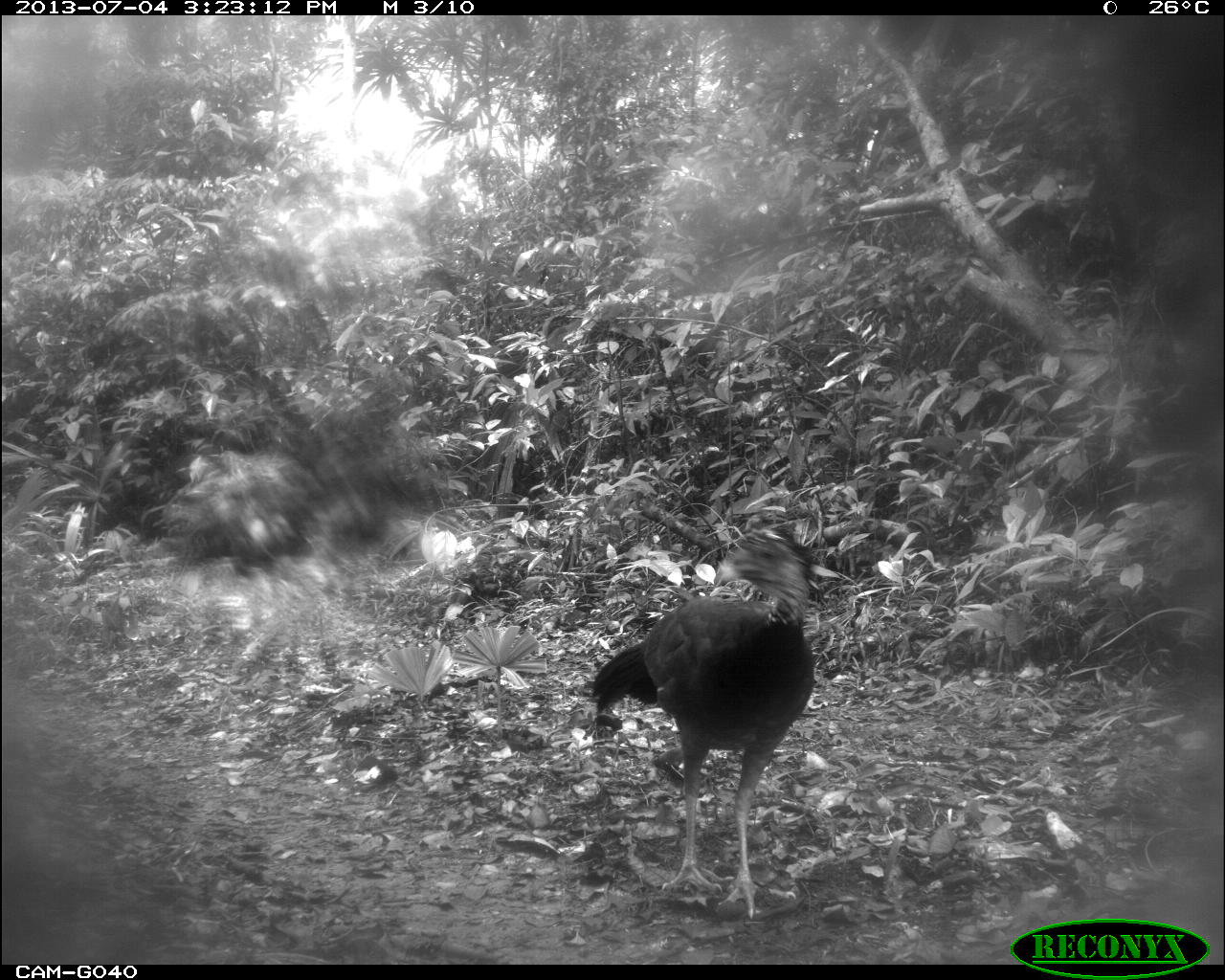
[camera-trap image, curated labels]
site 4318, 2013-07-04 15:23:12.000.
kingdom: Animalia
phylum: Chordata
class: Aves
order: Galliformes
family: Cracidae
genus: Crax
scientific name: Crax rubra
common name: great curassow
Crax rubra (great curassow), count 1, sex female.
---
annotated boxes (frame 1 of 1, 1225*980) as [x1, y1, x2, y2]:
crax rubra: [588, 518, 818, 920]